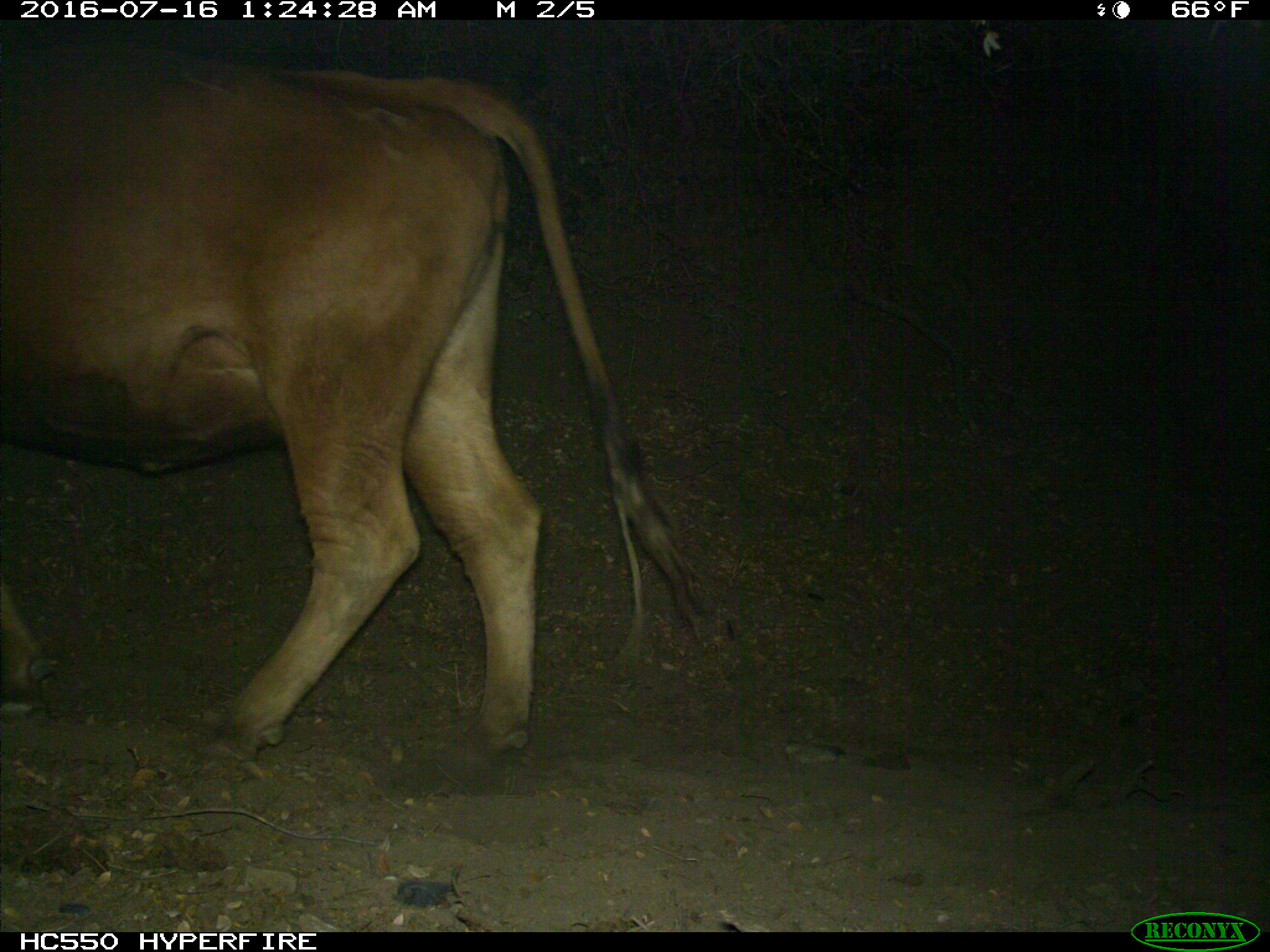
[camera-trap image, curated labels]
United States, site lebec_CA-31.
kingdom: Animalia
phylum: Chordata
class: Mammalia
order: Artiodactyla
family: Bovidae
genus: Bos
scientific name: Bos taurus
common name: domestic cow